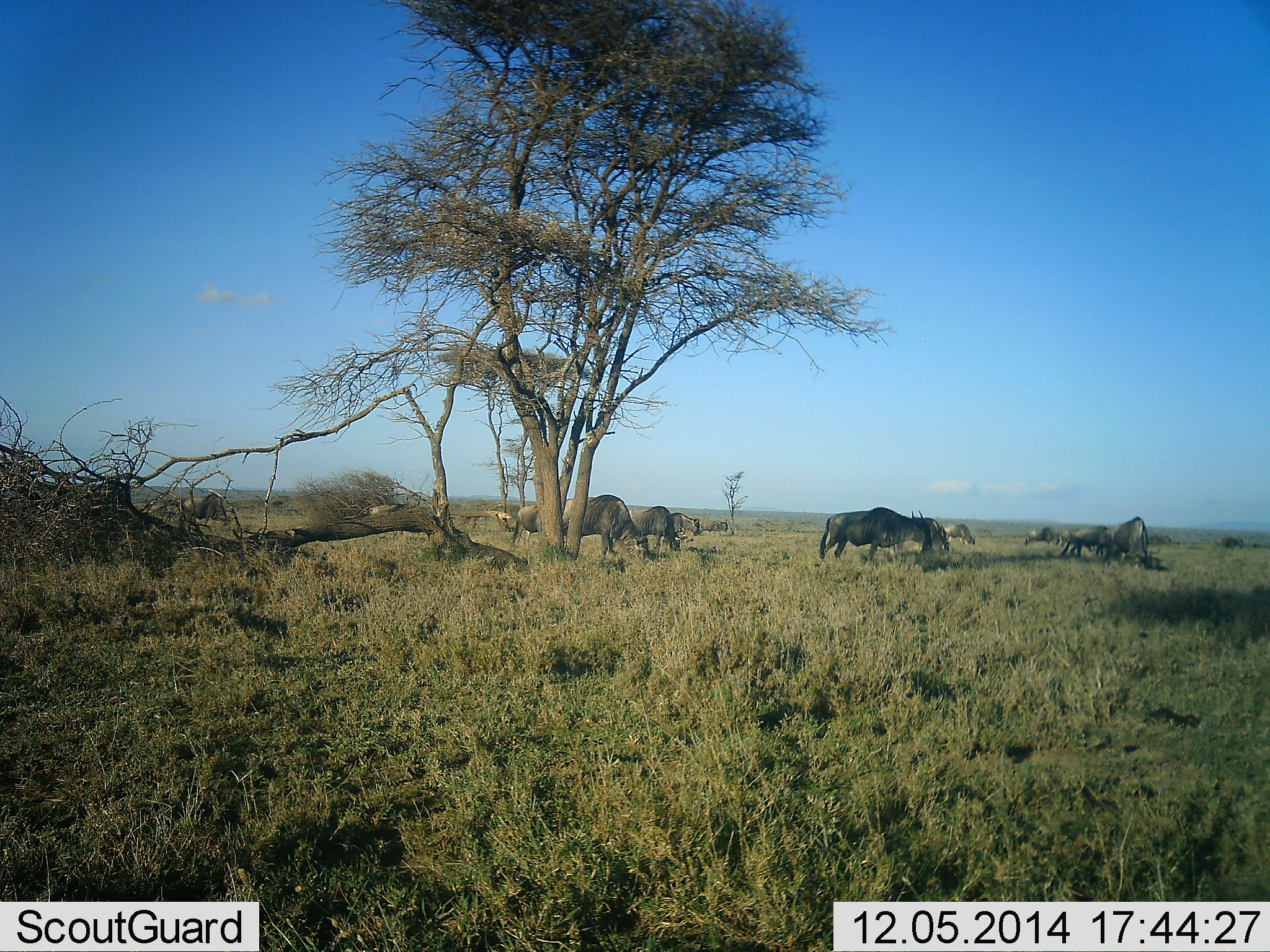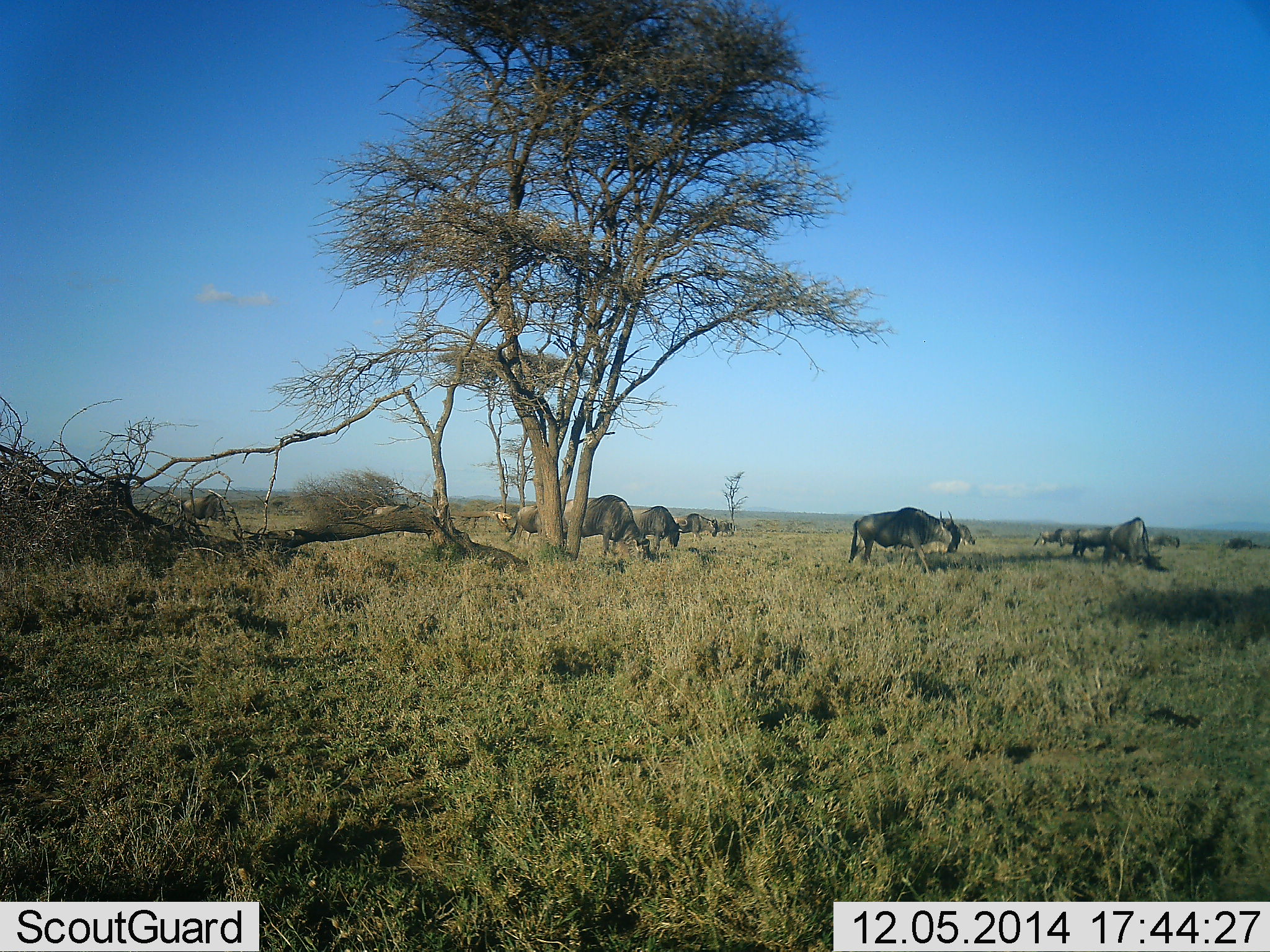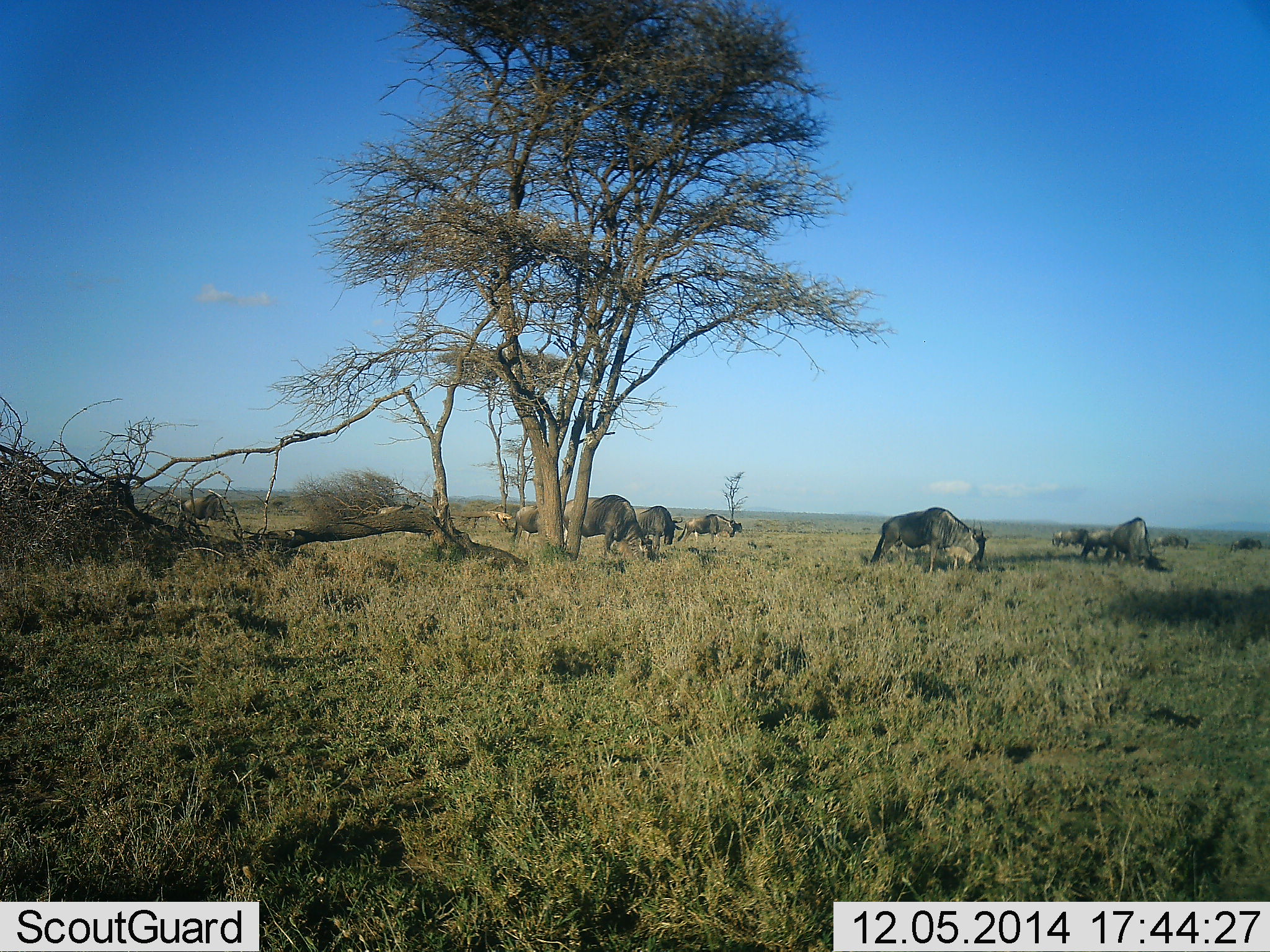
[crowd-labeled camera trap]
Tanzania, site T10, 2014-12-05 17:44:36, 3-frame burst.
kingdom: Animalia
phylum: Chordata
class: Mammalia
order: Artiodactyla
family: Bovidae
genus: Connochaetes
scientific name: Connochaetes taurinus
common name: blue wildebeest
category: wildebeest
Wildebeest (blue wildebeest) (Connochaetes taurinus), count 11-50. Behavior (volunteer vote fractions): standing 10%, resting 10%, moving 40%, interacting 0%. Young present (vote fraction): 0%. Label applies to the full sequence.